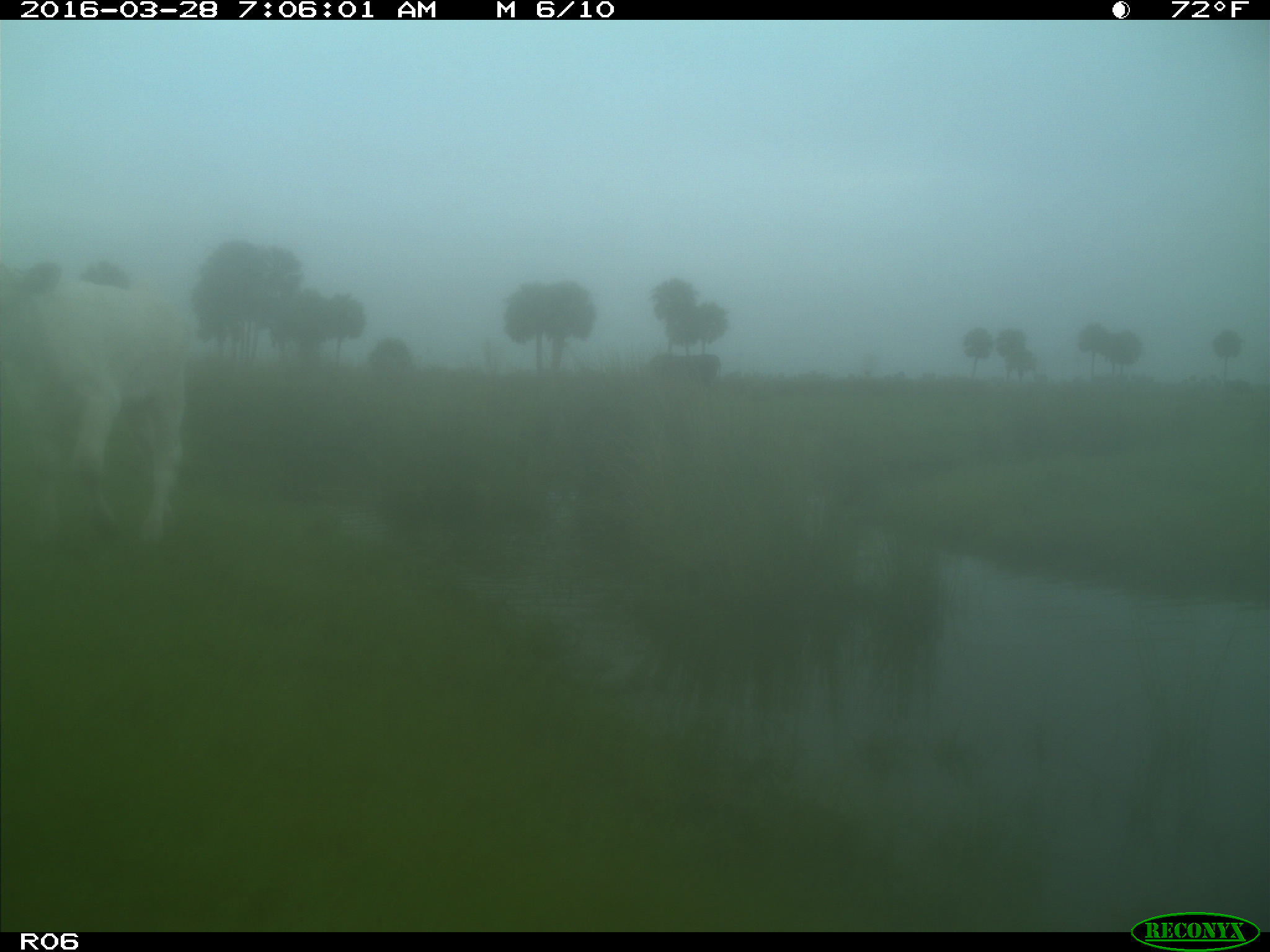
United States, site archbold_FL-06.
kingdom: Animalia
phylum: Chordata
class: Mammalia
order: Artiodactyla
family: Bovidae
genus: Bos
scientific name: Bos taurus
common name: domestic cow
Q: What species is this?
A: Bos taurus (domestic cow).